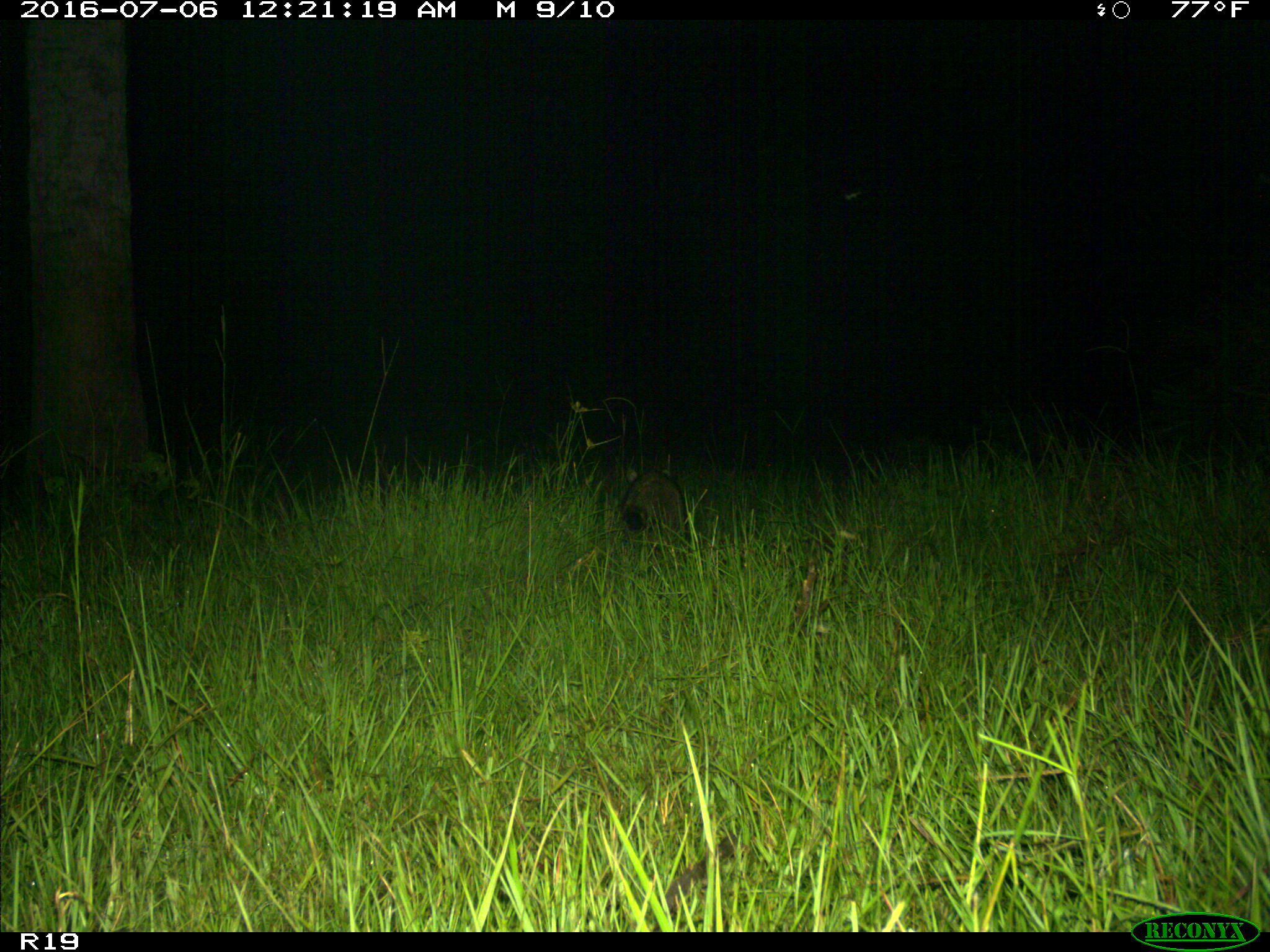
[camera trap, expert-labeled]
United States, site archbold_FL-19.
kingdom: Animalia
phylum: Chordata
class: Mammalia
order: Carnivora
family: Procyonidae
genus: Procyon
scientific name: Procyon lotor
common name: common raccoon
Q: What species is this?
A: Procyon lotor (common raccoon).